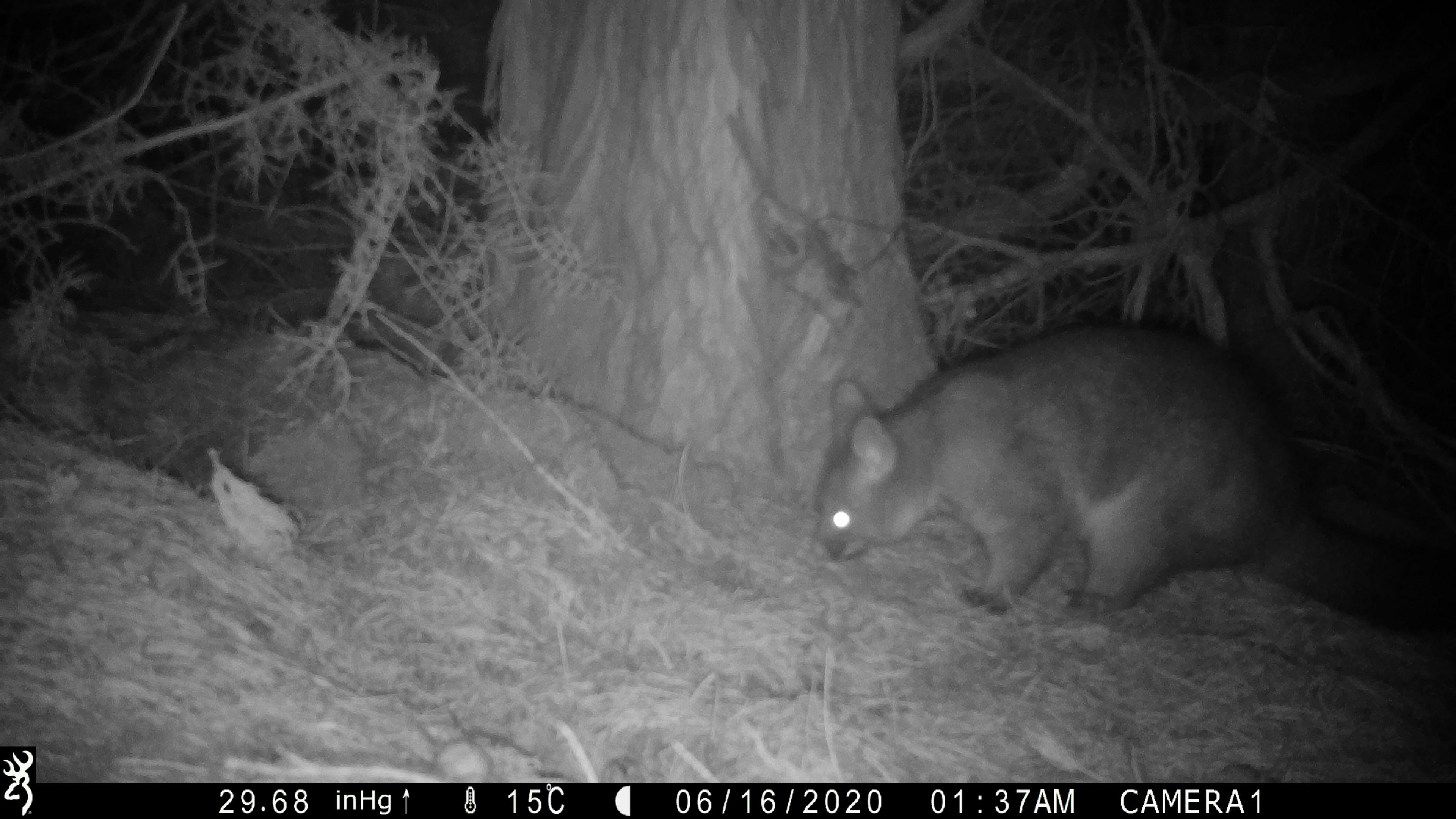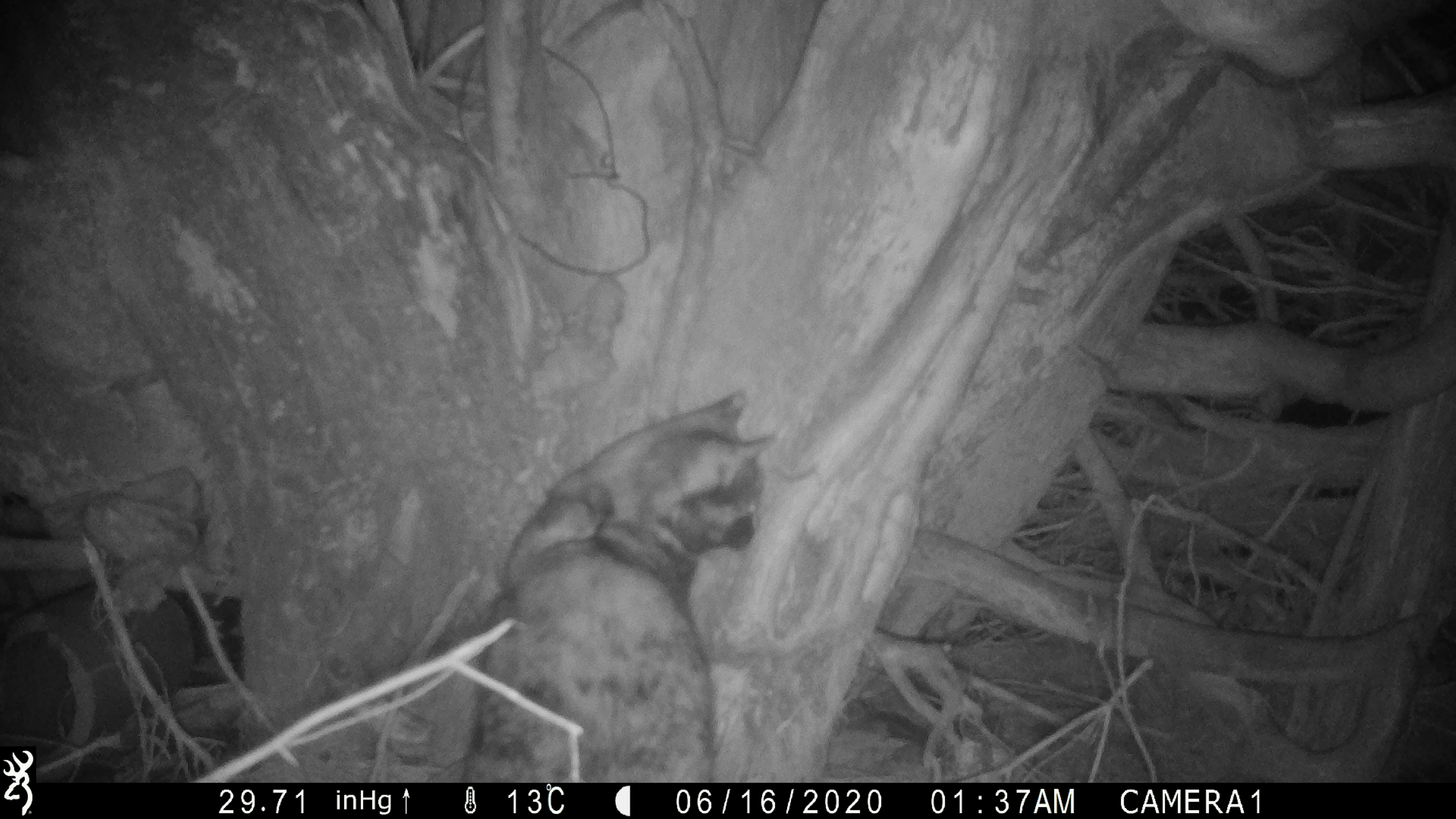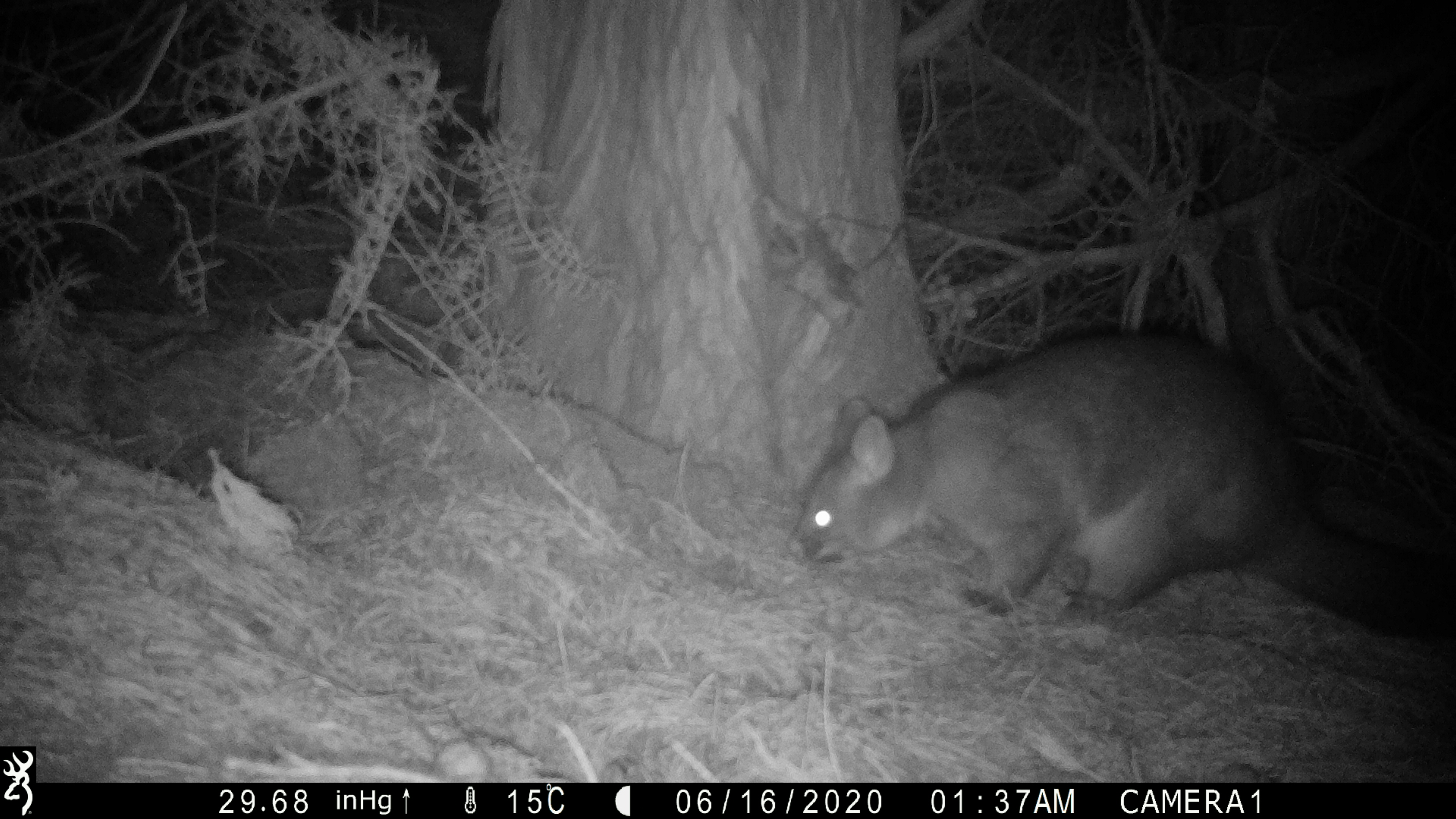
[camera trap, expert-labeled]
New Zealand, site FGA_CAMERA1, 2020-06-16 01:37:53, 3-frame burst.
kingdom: Animalia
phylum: Chordata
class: Mammalia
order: Diprotodontia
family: Phalangeridae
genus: Trichosurus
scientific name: Trichosurus vulpecula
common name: common brushtail possum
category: possum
Possum (common brushtail possum) (Trichosurus vulpecula).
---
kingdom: Animalia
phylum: Chordata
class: Mammalia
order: Carnivora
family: Felidae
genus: Felis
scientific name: Felis catus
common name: domestic cat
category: cat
Cat (domestic cat) (Felis catus).